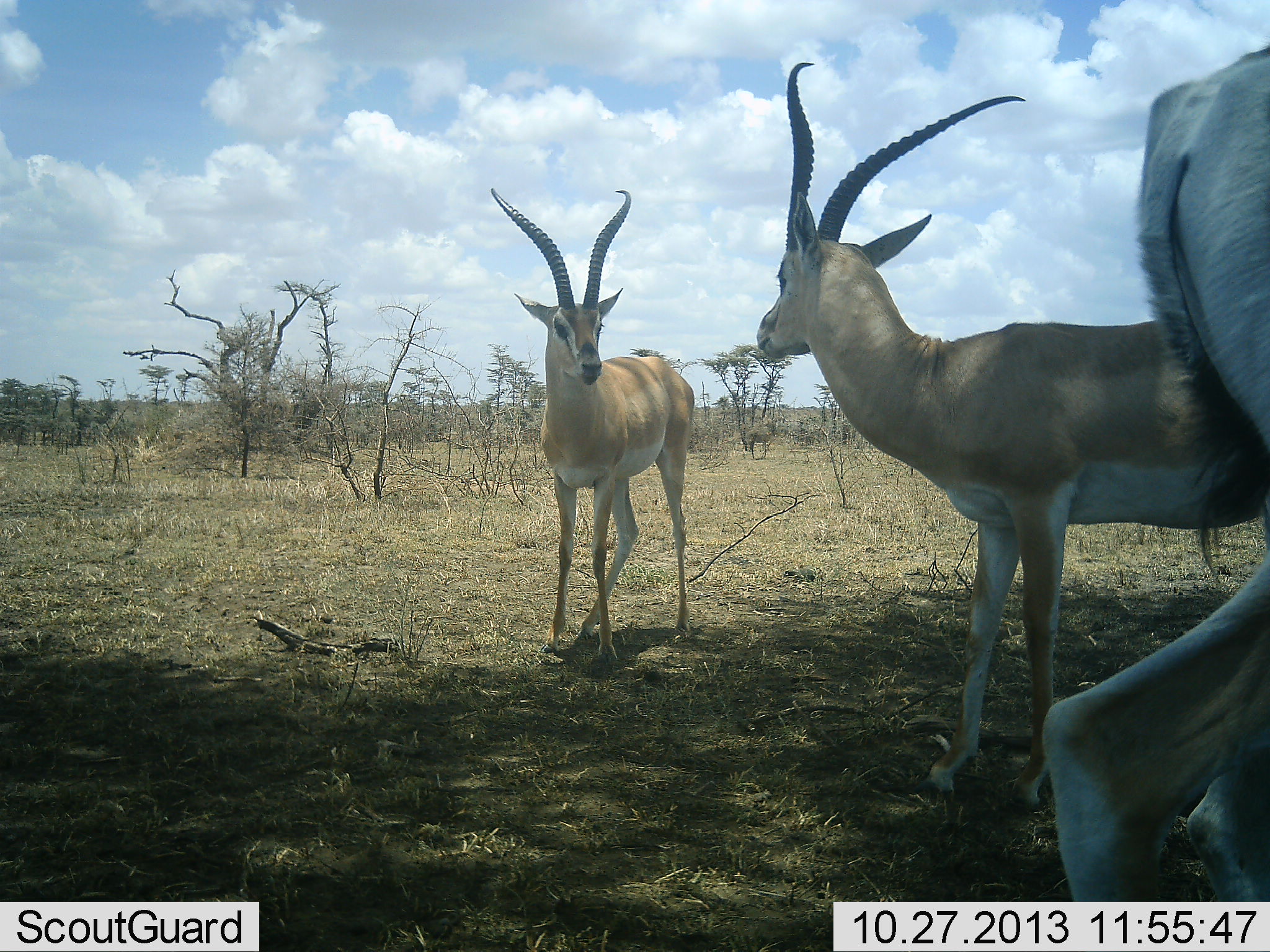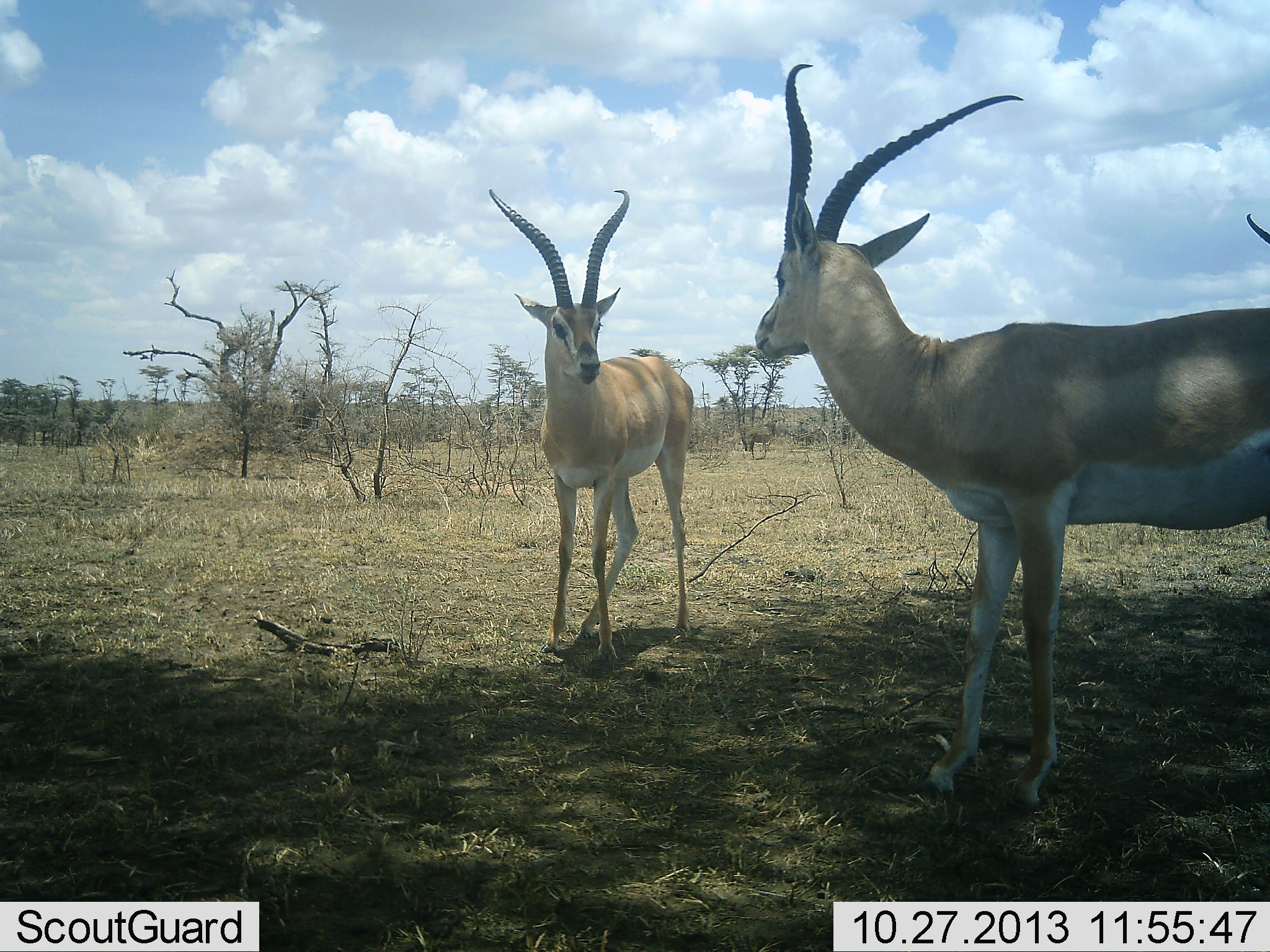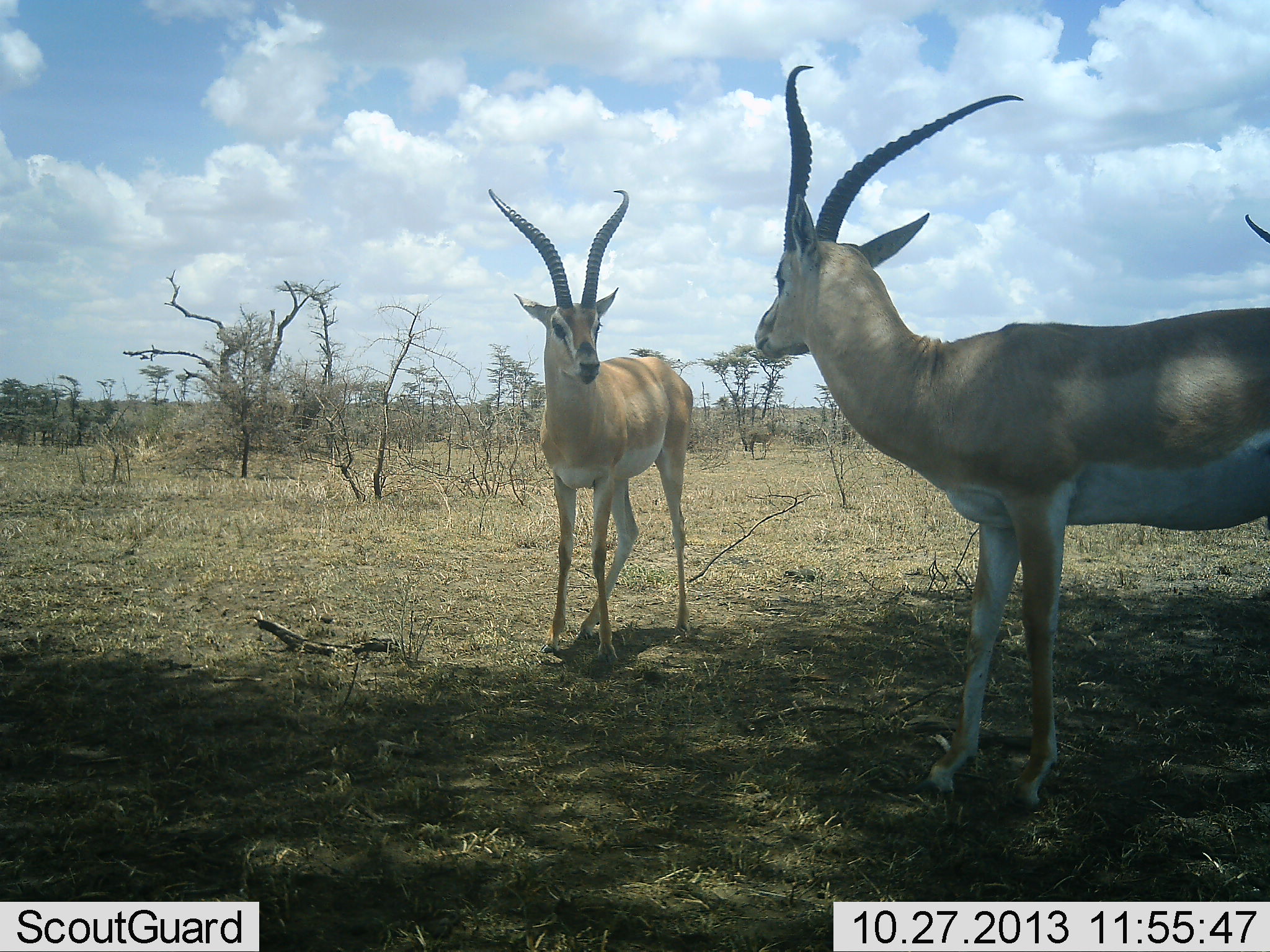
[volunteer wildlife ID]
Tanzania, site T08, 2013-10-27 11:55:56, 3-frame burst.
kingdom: Animalia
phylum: Chordata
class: Mammalia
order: Artiodactyla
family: Bovidae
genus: Nanger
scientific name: Nanger granti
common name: grant's gazelle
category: gazellegrants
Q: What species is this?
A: Gazellegrants (grant's gazelle) (Nanger granti).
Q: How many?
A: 3.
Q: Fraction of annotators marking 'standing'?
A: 86%.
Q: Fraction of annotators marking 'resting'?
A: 0%.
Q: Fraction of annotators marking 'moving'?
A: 64%.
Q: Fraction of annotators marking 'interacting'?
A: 29%.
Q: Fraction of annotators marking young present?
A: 0%.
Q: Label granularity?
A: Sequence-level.